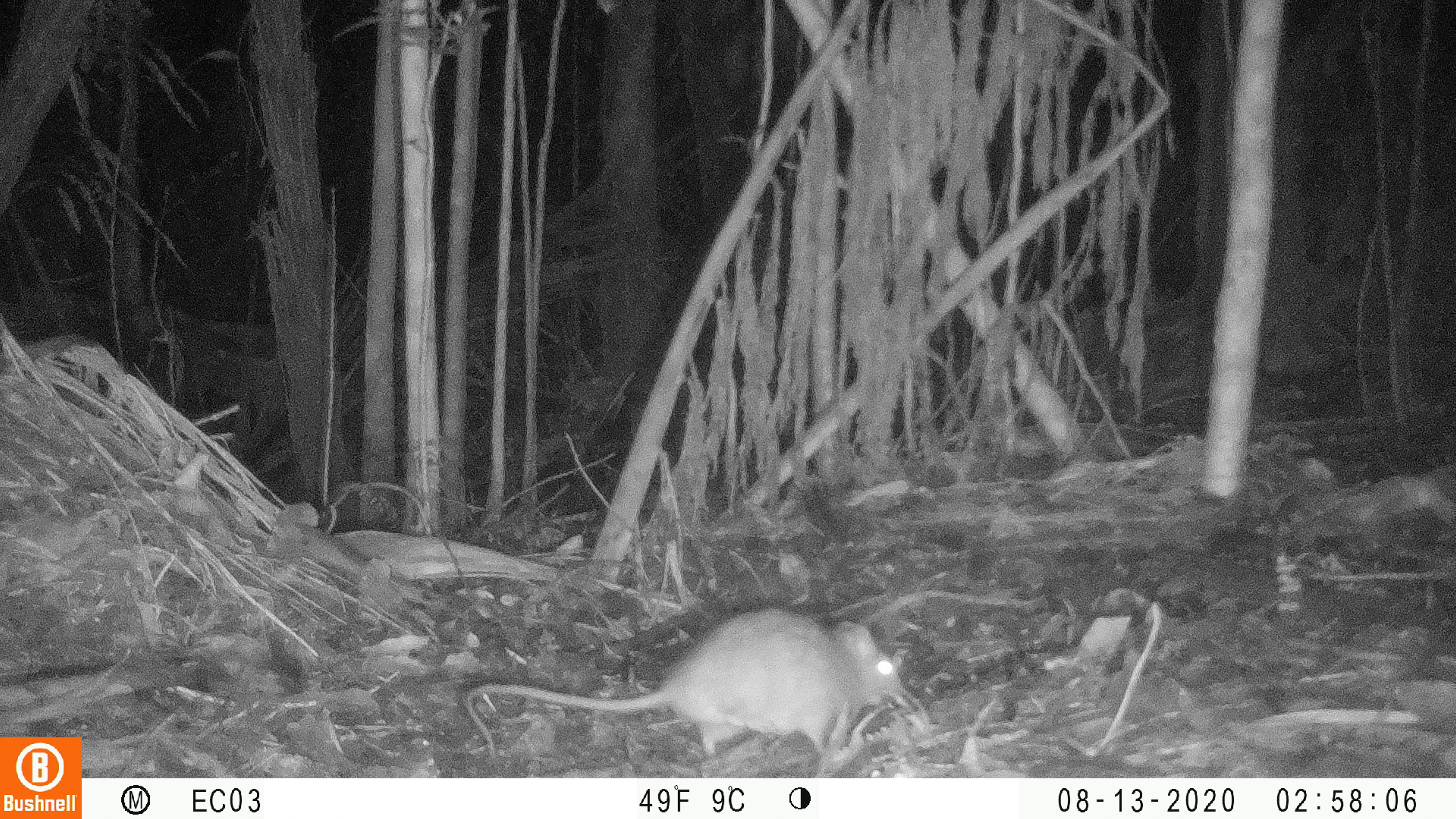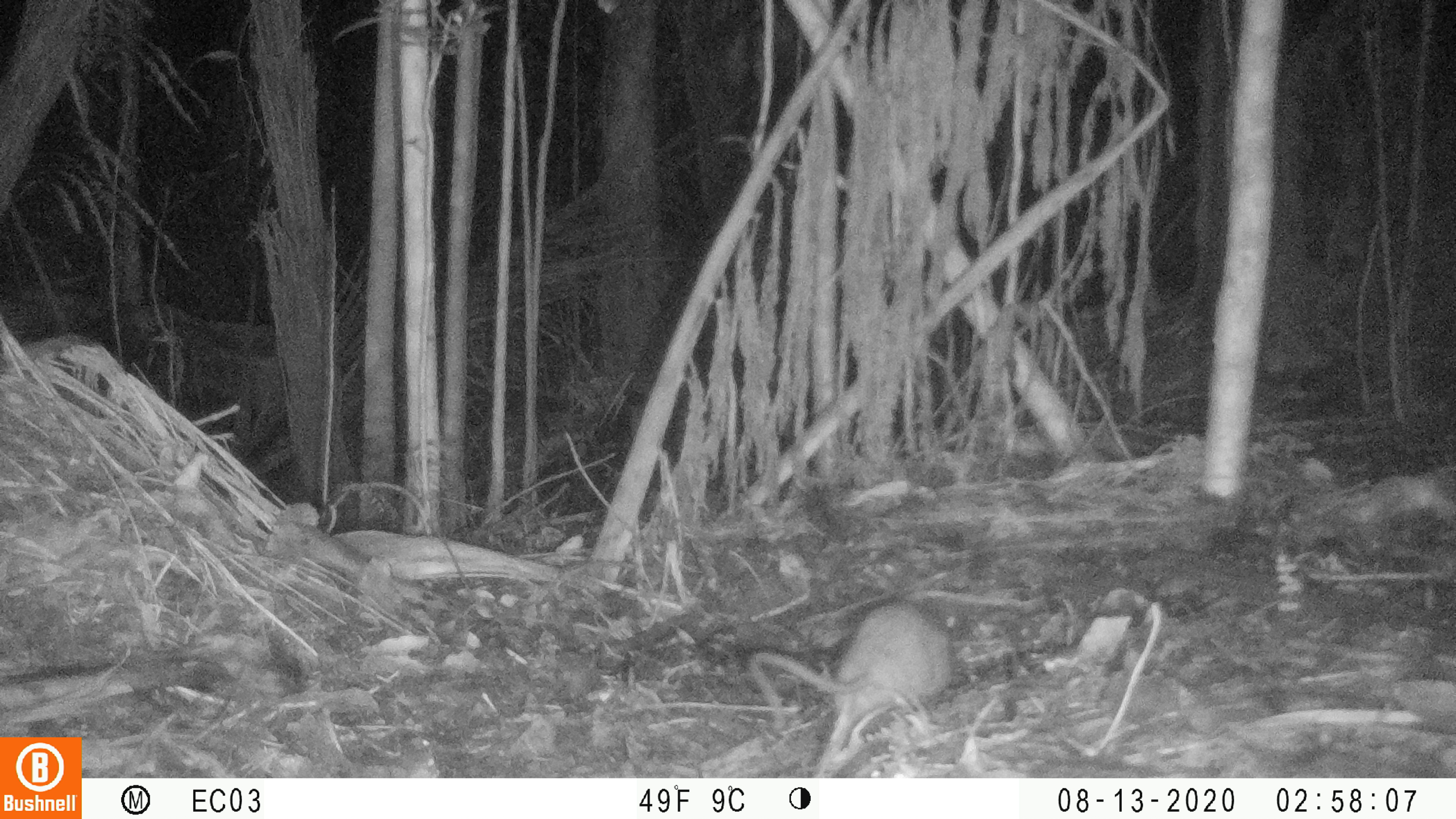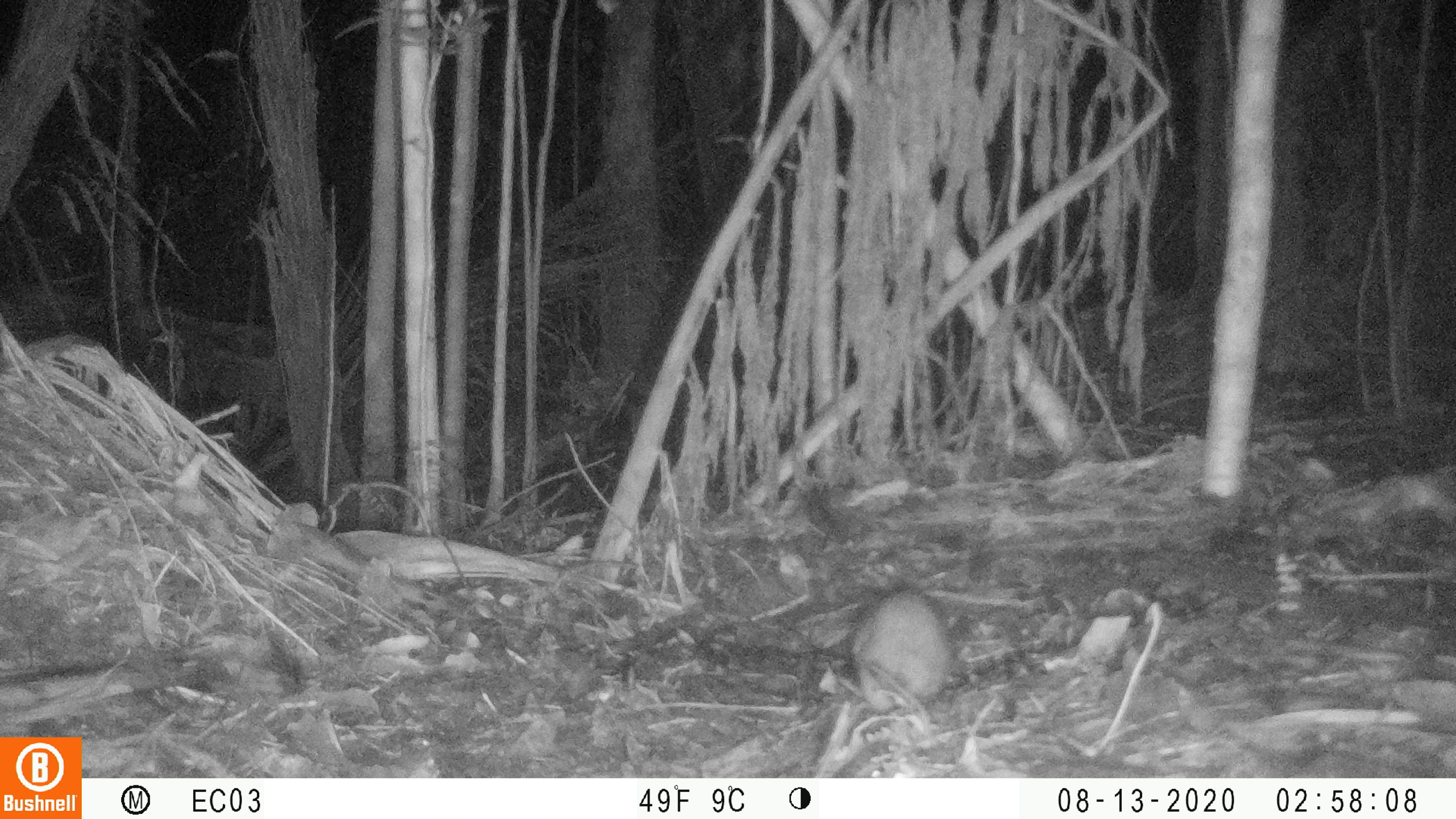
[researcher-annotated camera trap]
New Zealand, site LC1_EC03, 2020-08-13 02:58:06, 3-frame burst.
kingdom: Animalia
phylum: Chordata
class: Mammalia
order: Rodentia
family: Muridae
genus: Rattus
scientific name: Rattus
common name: rat